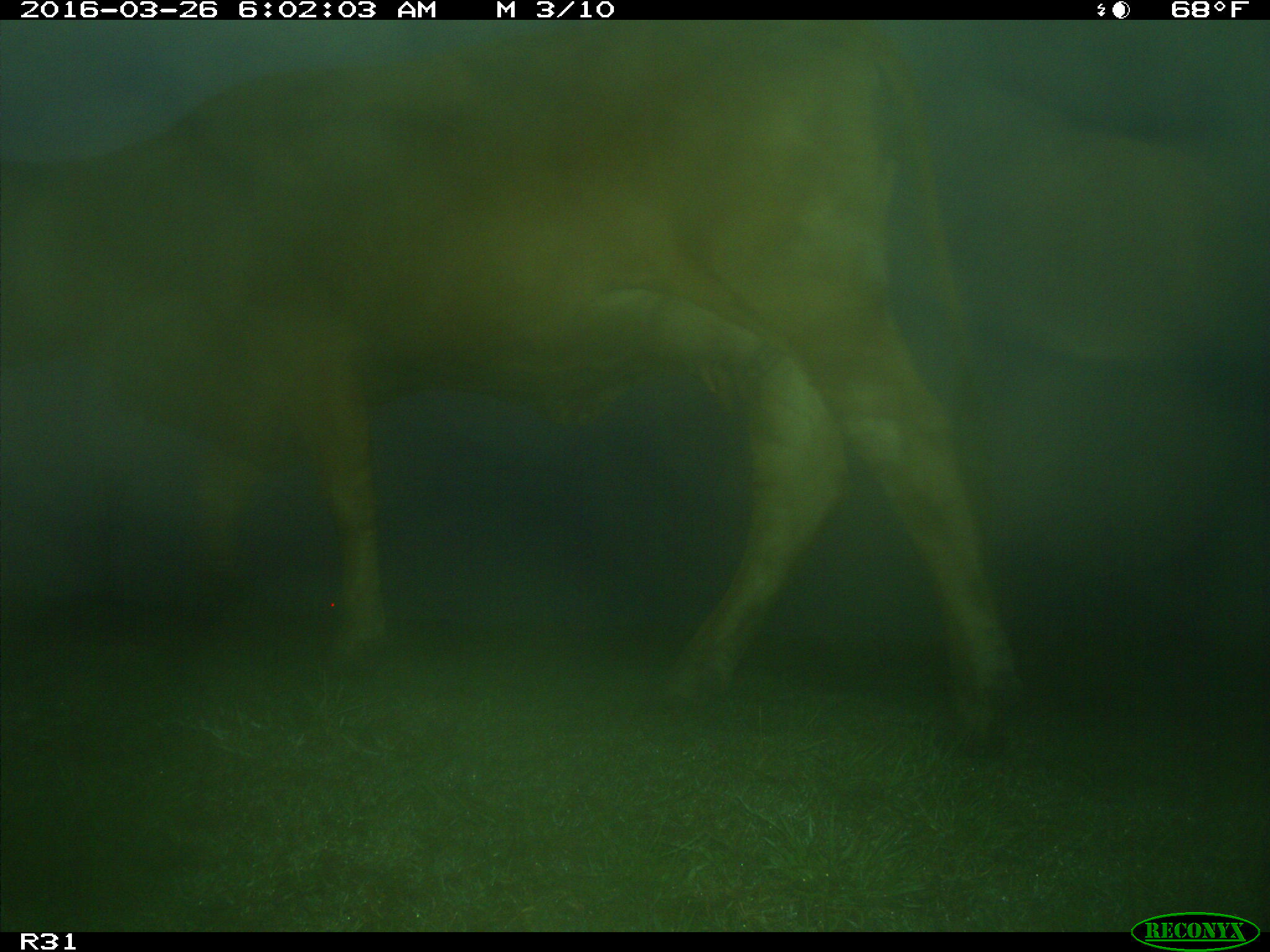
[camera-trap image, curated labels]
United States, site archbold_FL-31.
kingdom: Animalia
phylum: Chordata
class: Mammalia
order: Artiodactyla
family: Bovidae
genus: Bos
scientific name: Bos taurus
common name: domestic cow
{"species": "Bos taurus (domestic cow)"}